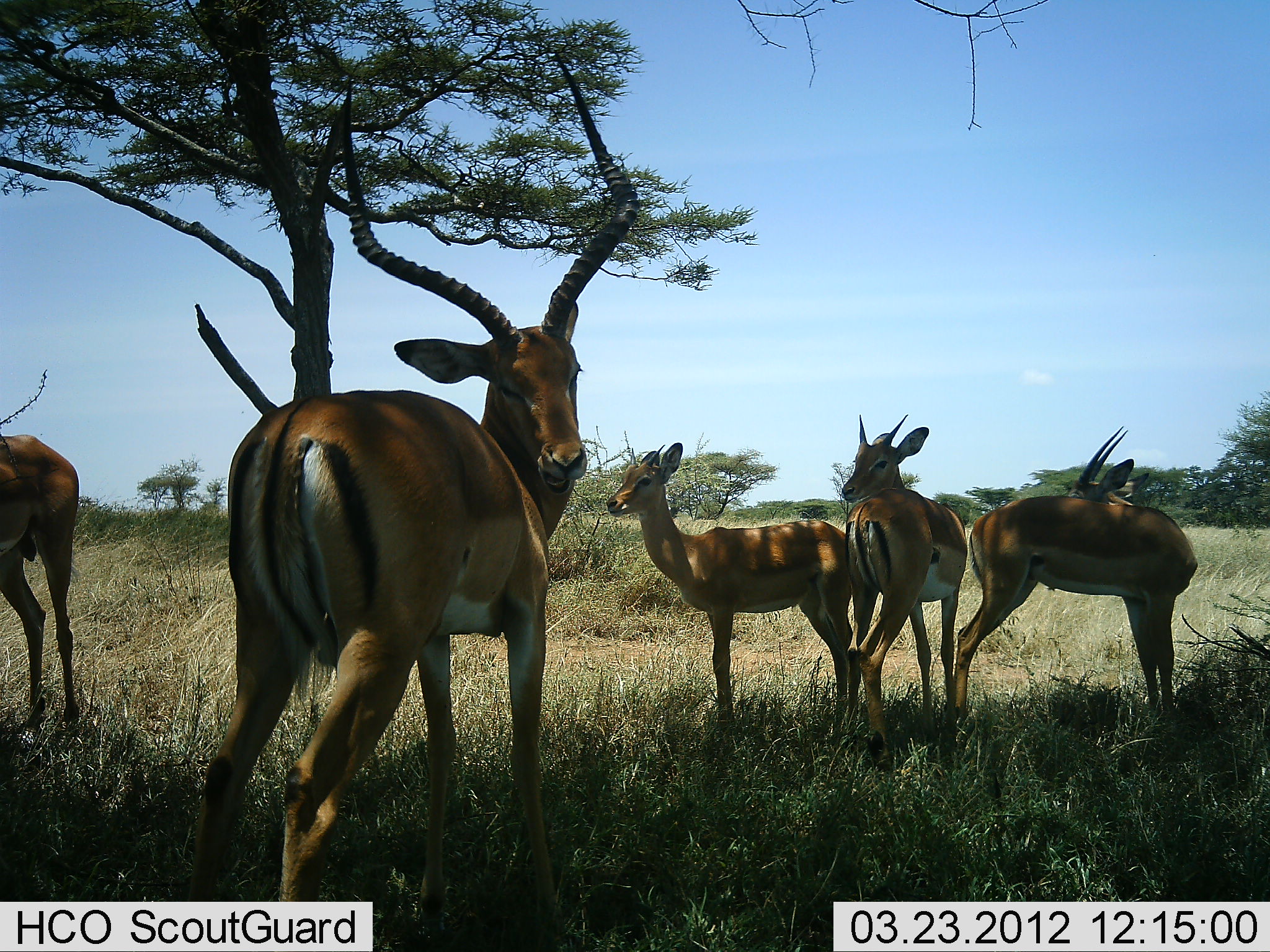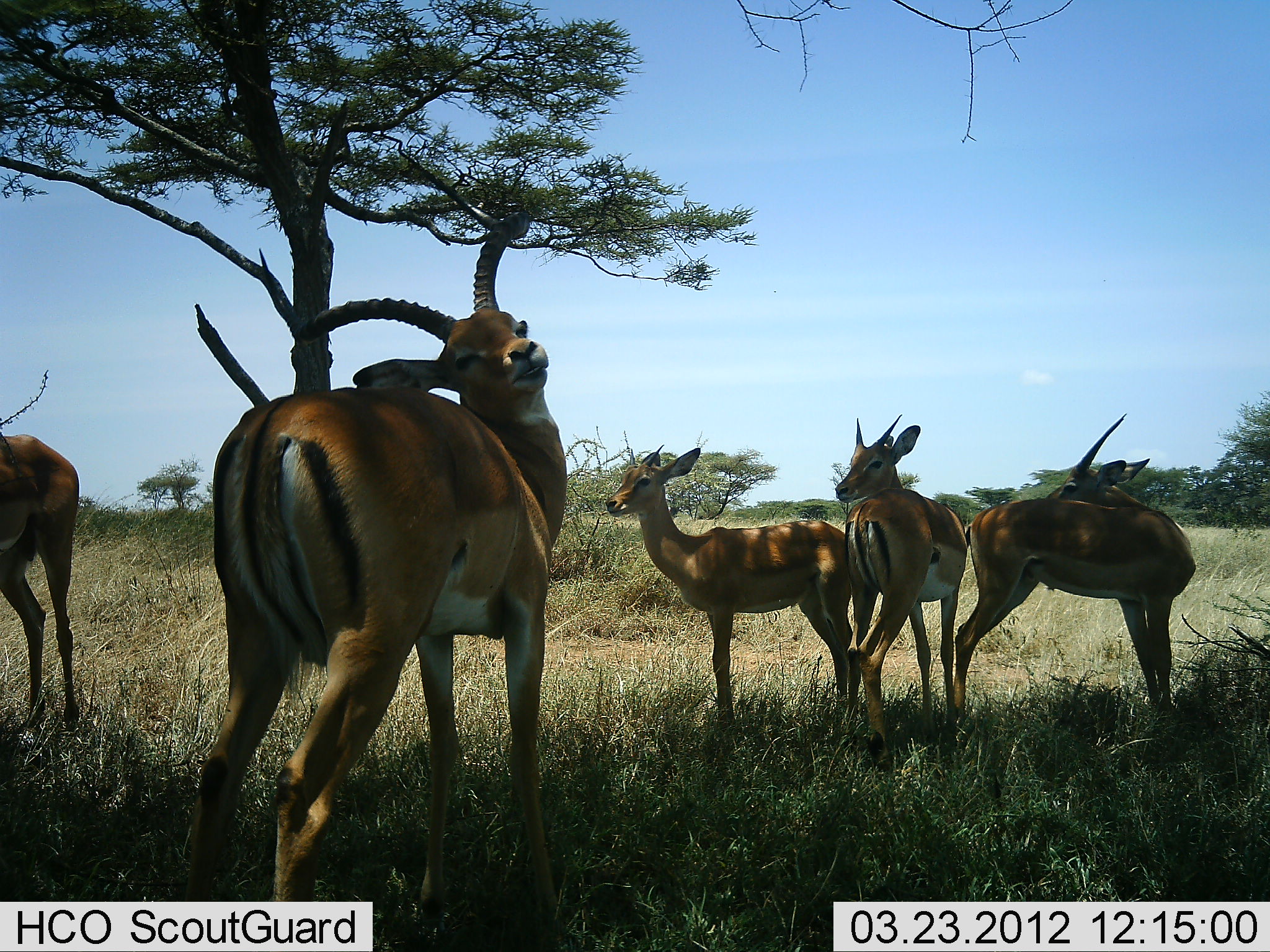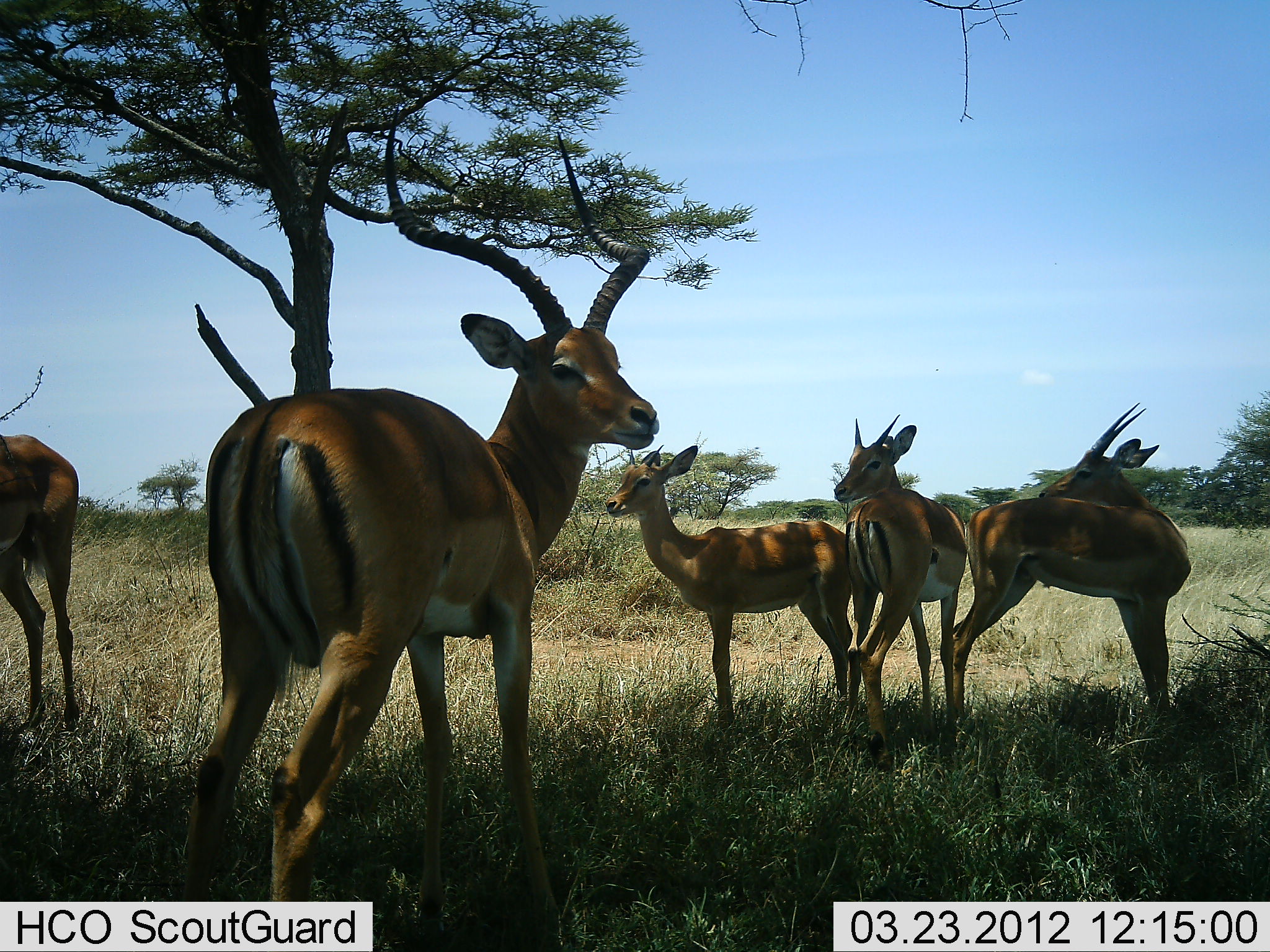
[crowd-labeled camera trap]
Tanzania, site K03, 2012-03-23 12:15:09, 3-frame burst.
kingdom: Animalia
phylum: Chordata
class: Mammalia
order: Artiodactyla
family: Bovidae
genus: Aepyceros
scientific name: Aepyceros melampus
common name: impala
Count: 5.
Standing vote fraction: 92%.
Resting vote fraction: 8%.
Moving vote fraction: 8%.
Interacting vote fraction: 15%.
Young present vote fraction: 15%.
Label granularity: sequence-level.